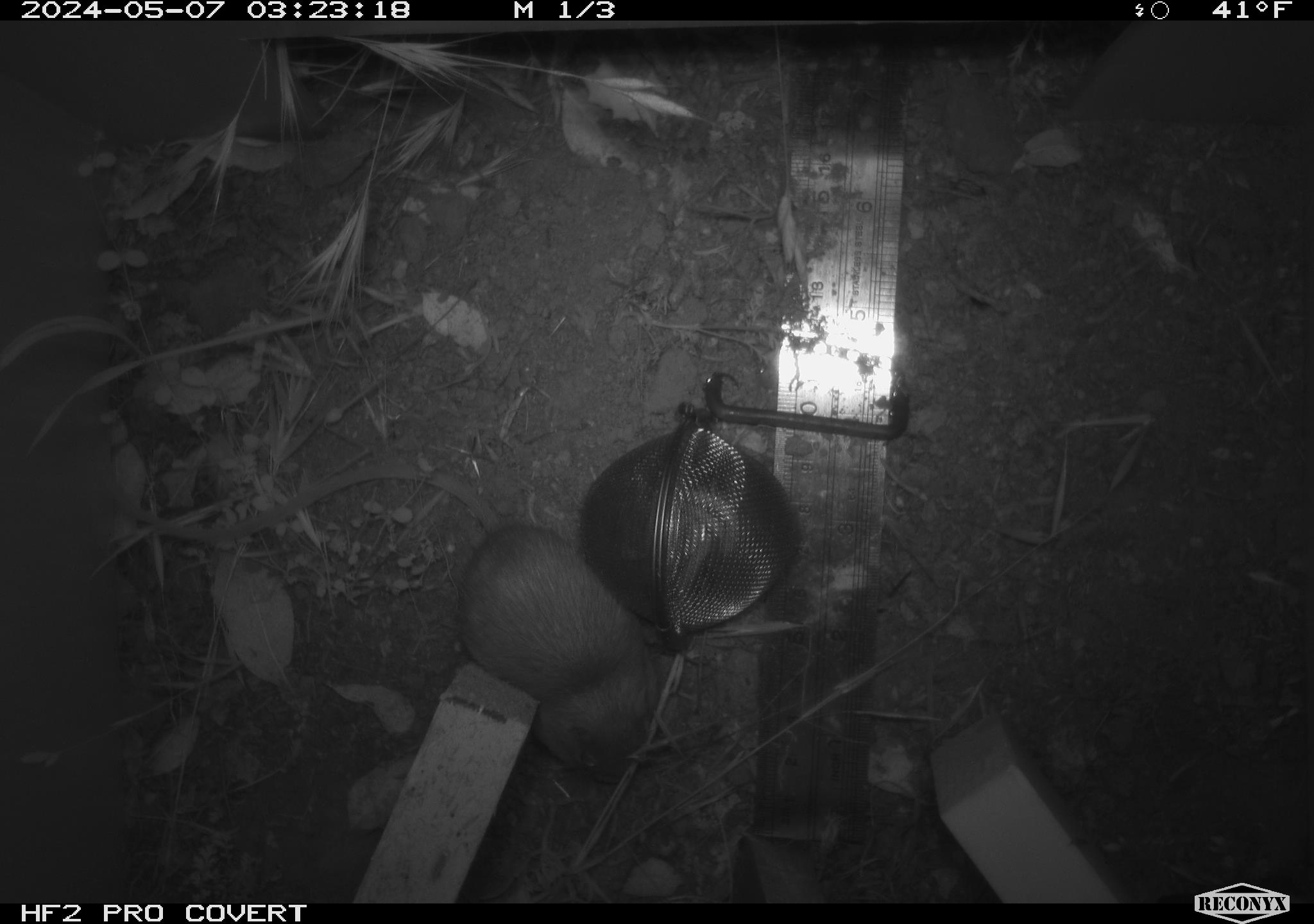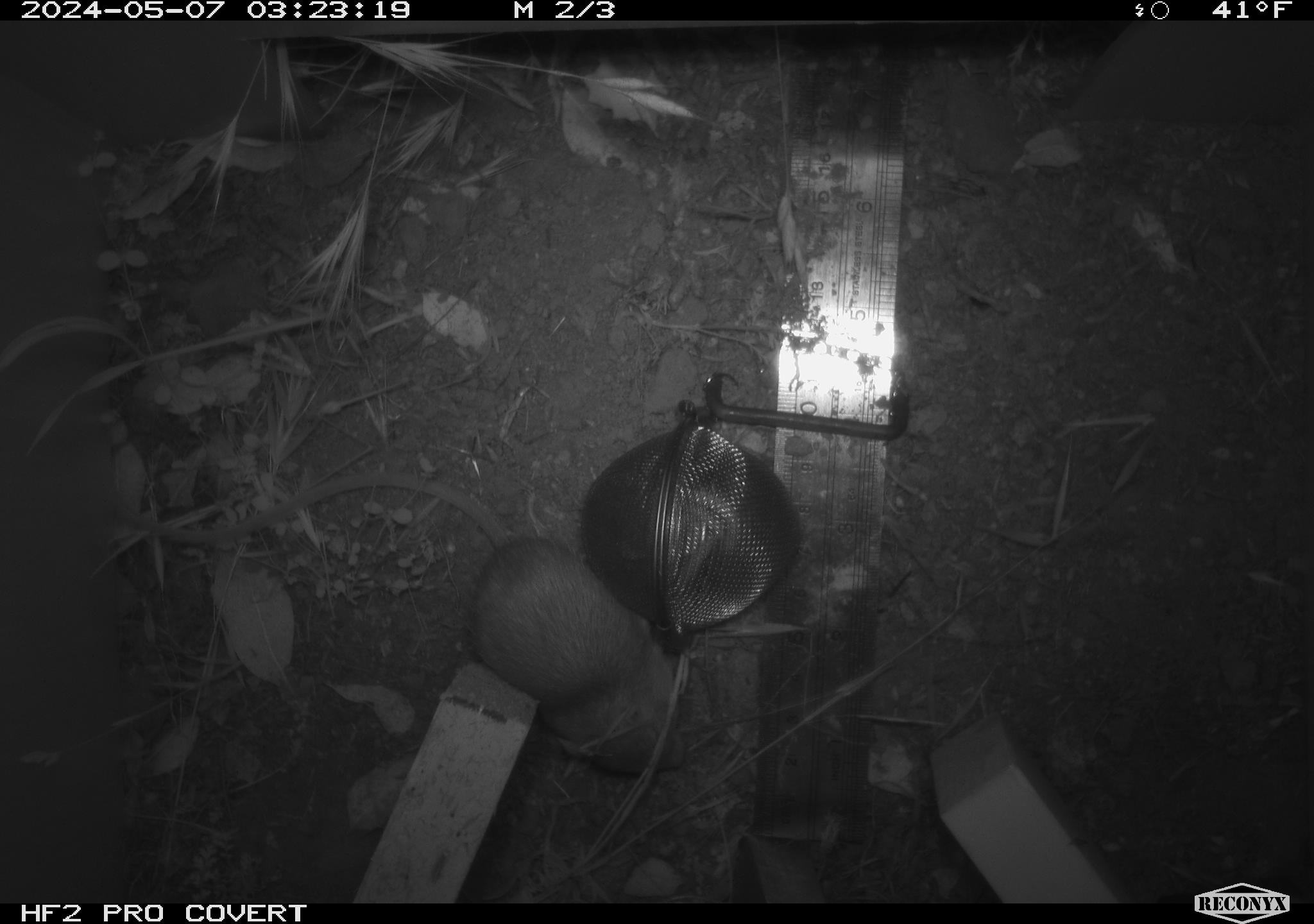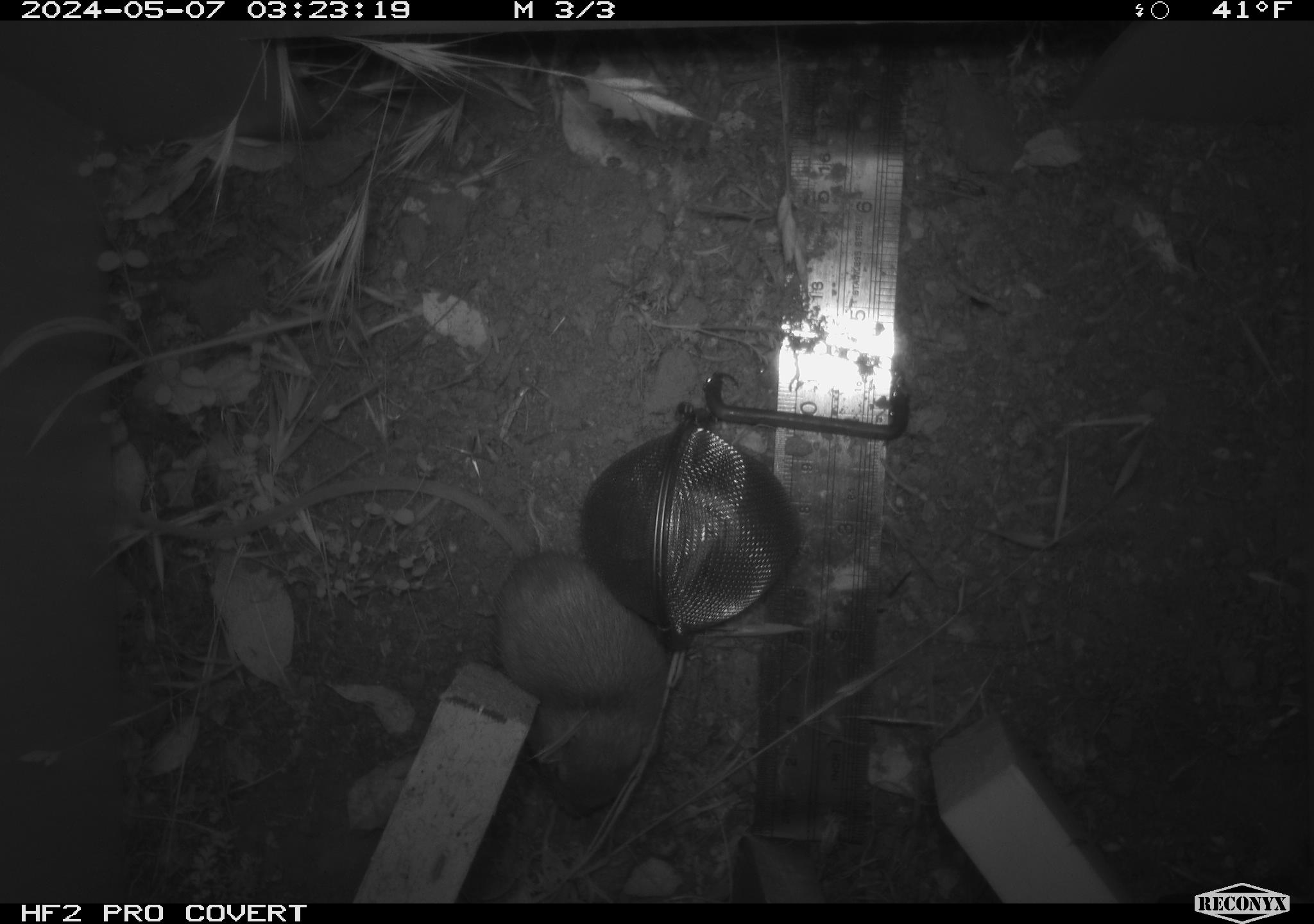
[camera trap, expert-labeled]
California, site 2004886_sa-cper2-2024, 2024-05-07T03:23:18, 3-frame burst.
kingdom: Animalia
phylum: Chordata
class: Mammalia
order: Rodentia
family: Heteromyidae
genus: Dipodomys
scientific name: Dipodomys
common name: kangaroo rats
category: dipodomys species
Dipodomys species (kangaroo rats) (Dipodomys).